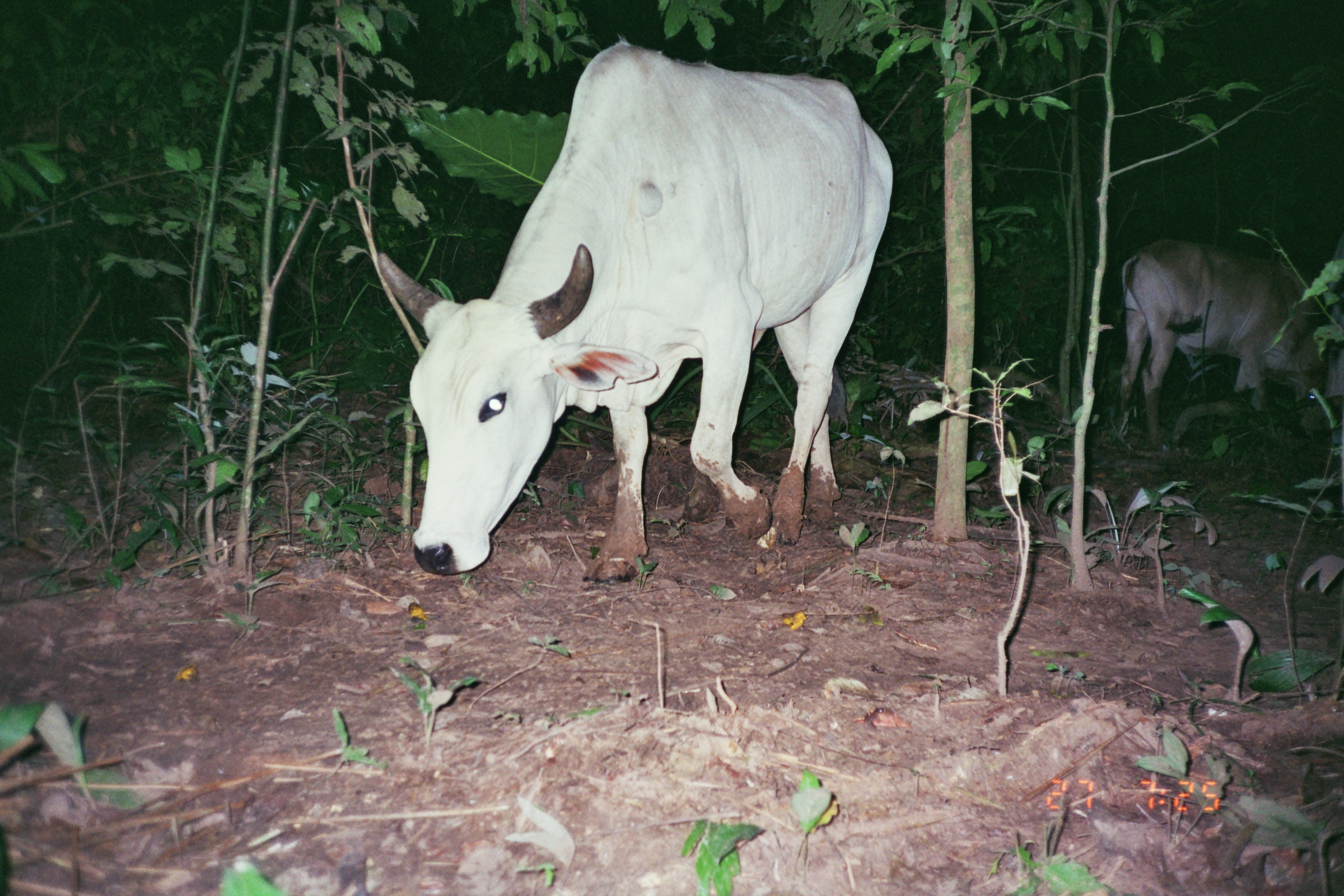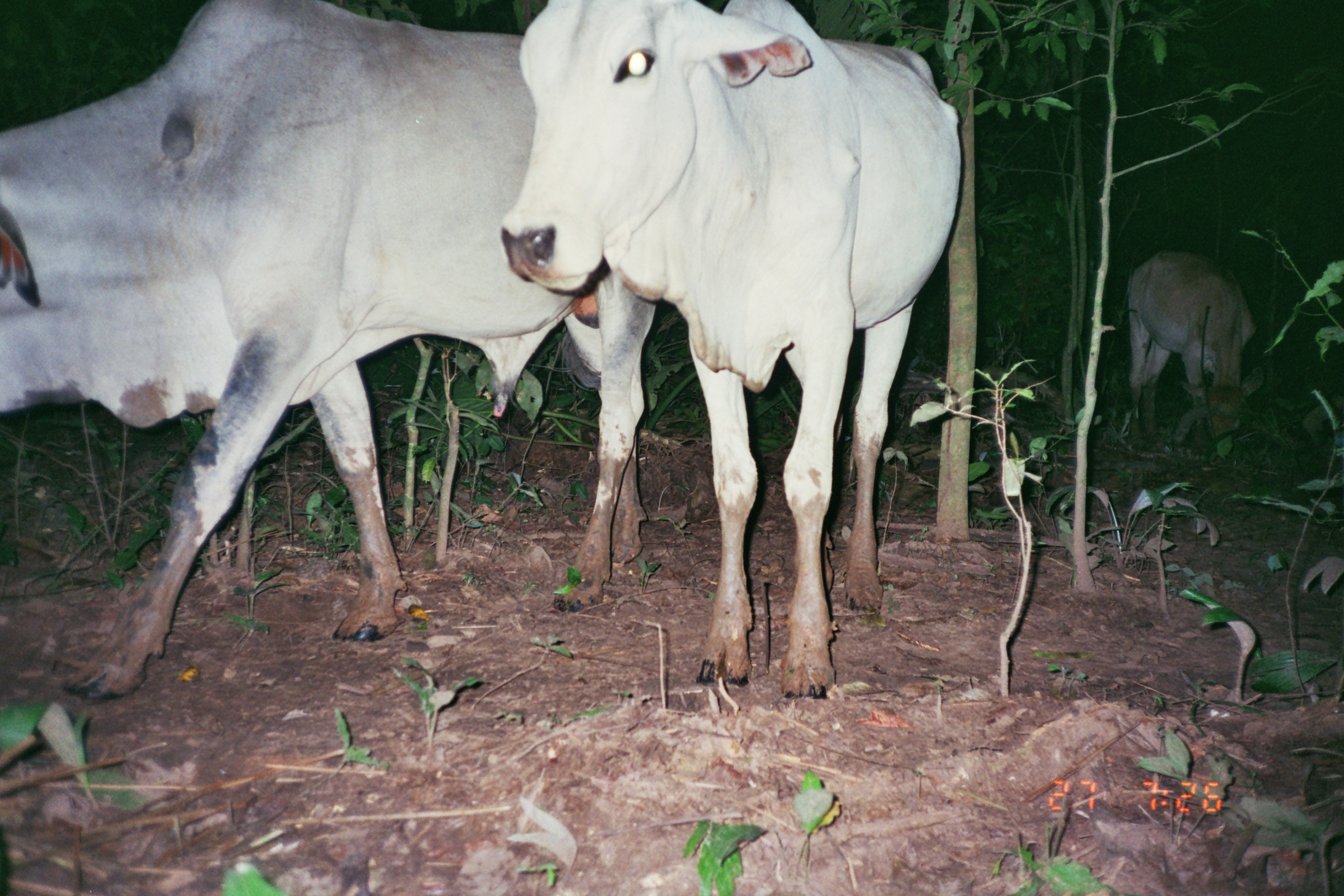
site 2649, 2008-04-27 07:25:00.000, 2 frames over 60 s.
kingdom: Animalia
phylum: Chordata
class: Mammalia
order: Artiodactyla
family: Bovidae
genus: Bos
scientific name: Bos taurus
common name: domestic cattle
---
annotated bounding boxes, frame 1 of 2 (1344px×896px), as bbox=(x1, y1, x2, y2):
bos taurus: bbox=(372, 40, 894, 584); bbox=(1114, 237, 1326, 450); bbox=(1323, 228, 1344, 400)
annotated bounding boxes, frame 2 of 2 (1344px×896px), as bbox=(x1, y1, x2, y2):
bos taurus: bbox=(0, 0, 656, 700); bbox=(495, 0, 960, 699); bbox=(1123, 248, 1263, 449)